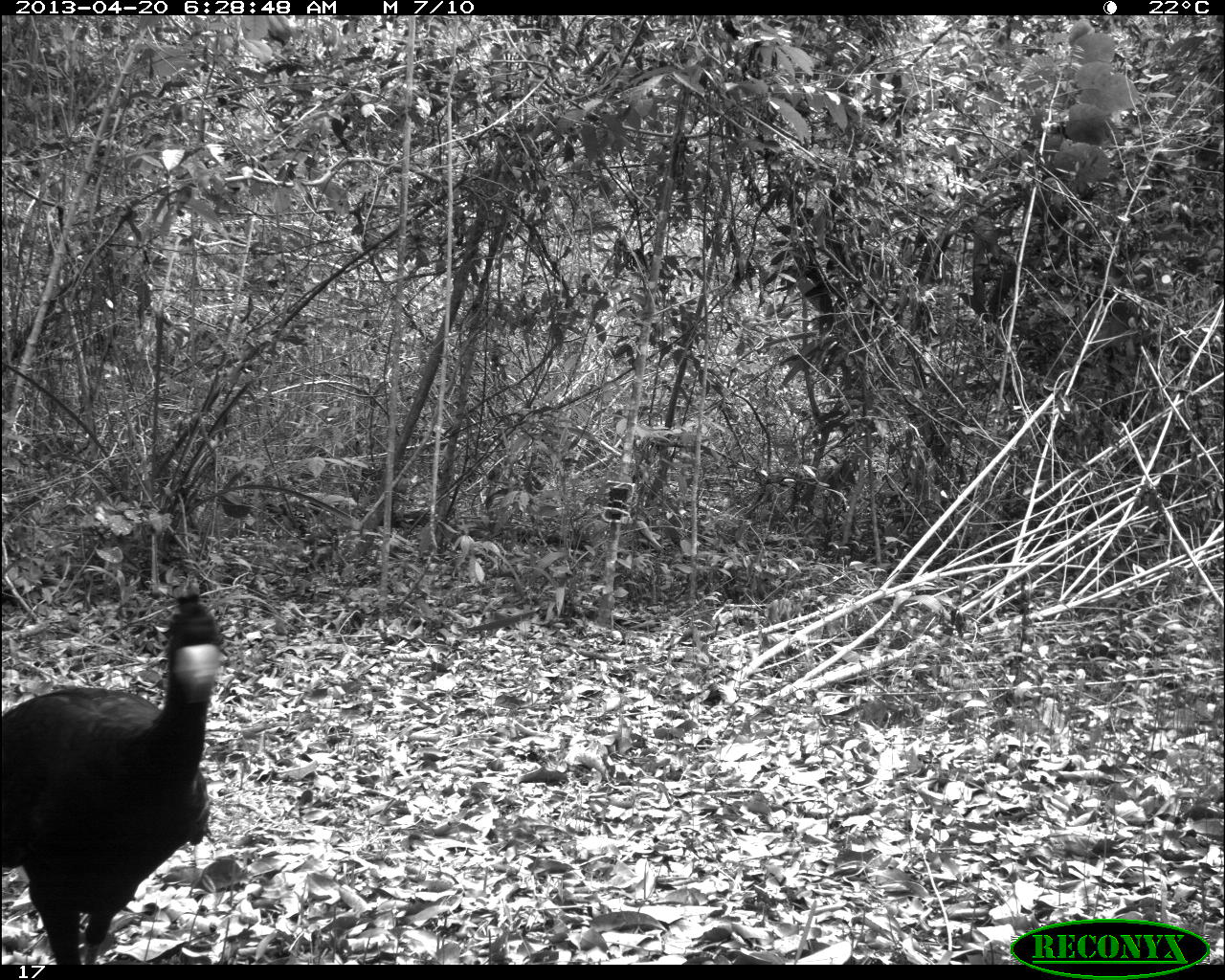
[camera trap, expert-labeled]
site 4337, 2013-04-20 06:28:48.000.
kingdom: Animalia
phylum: Chordata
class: Aves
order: Galliformes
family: Cracidae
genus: Crax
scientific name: Crax rubra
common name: great curassow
Crax rubra (great curassow), count 1, sex male.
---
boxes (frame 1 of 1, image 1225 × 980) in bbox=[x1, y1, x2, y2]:
crax rubra: bbox=[3, 585, 239, 960]